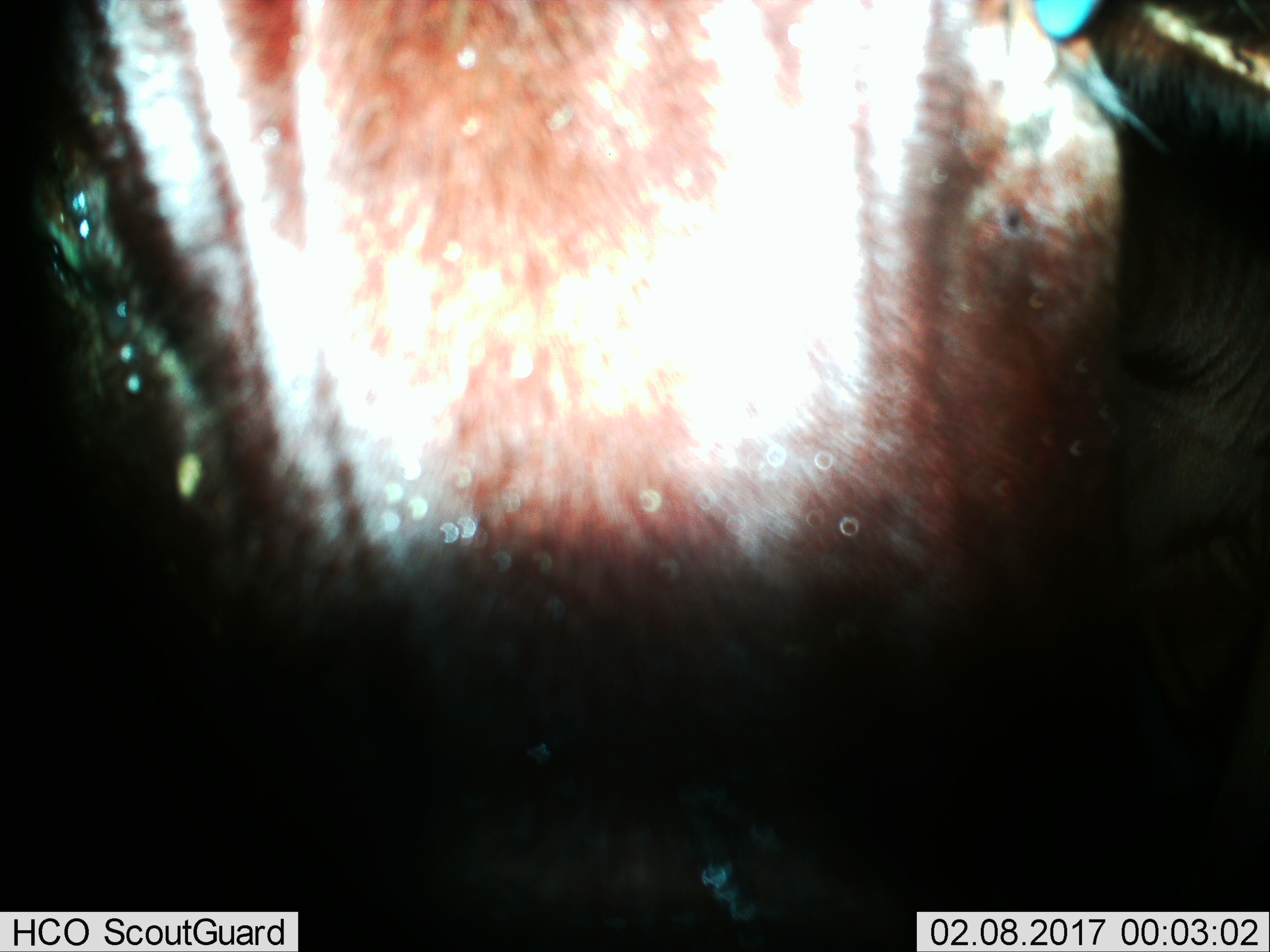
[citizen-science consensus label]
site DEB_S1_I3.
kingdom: Animalia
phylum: Chordata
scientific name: Vertebrata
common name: domestic animal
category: domesticanimal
Domesticanimal (domestic animal) (Vertebrata), count 1. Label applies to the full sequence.